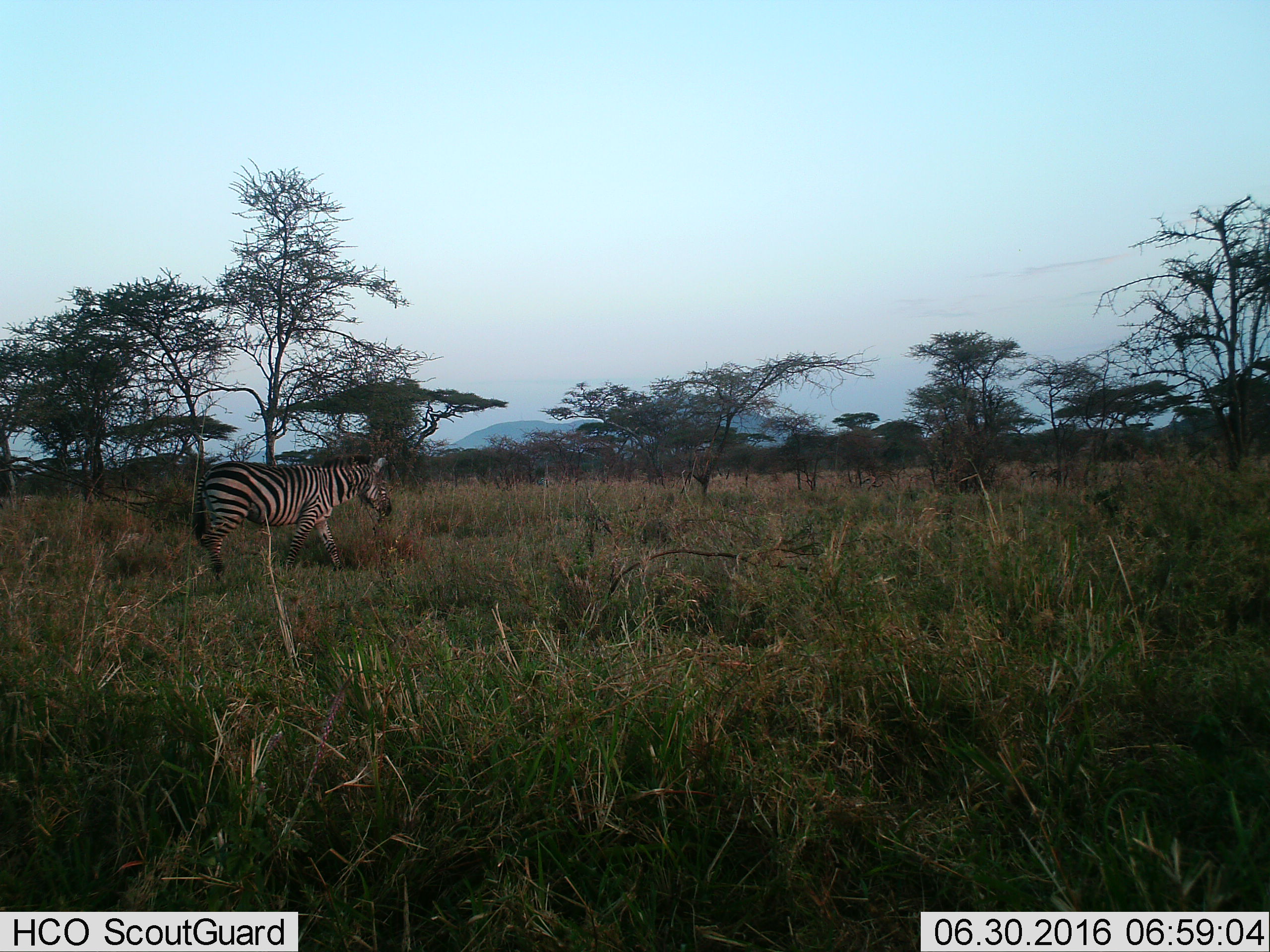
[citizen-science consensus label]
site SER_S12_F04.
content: unidentified animal